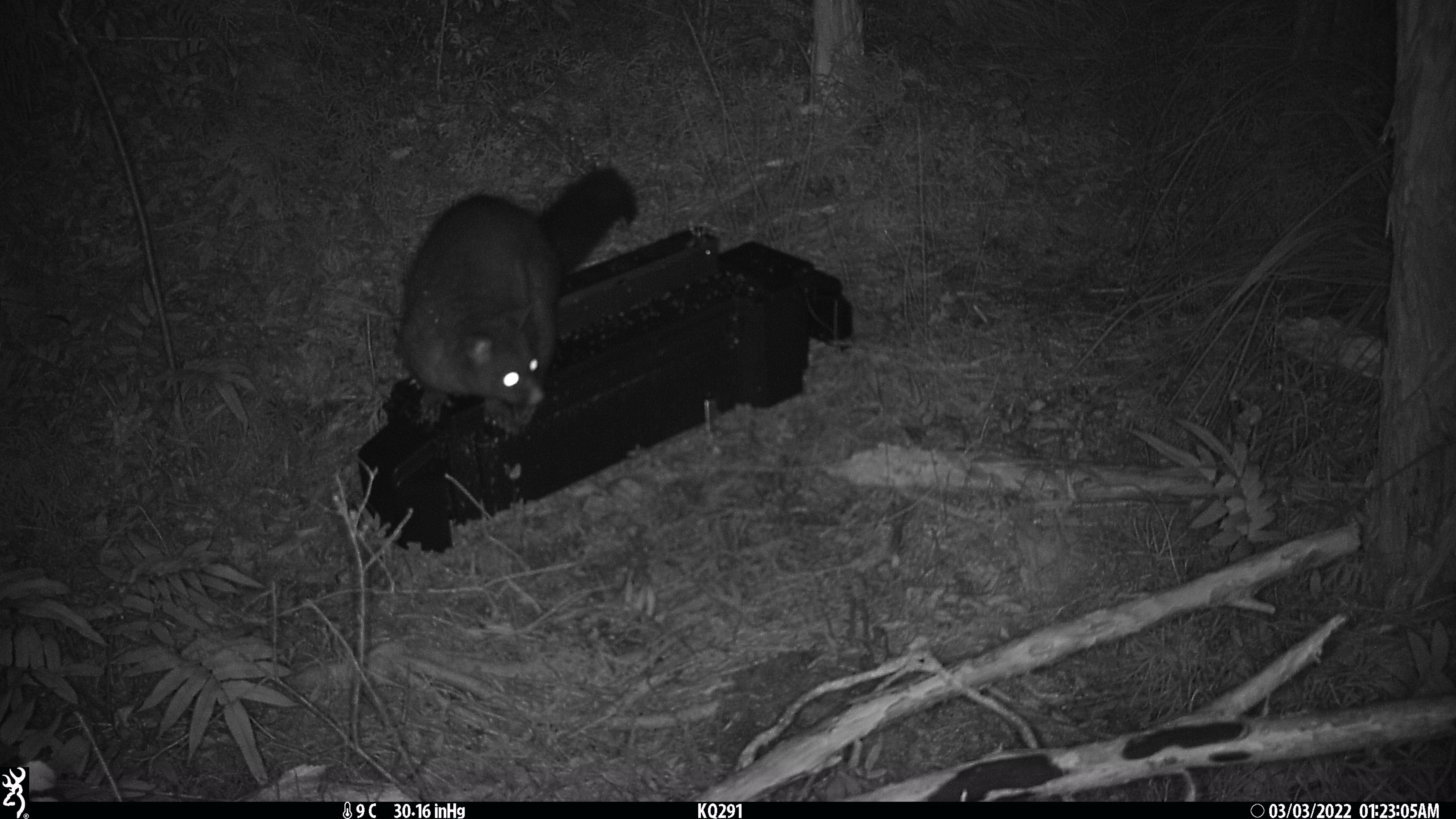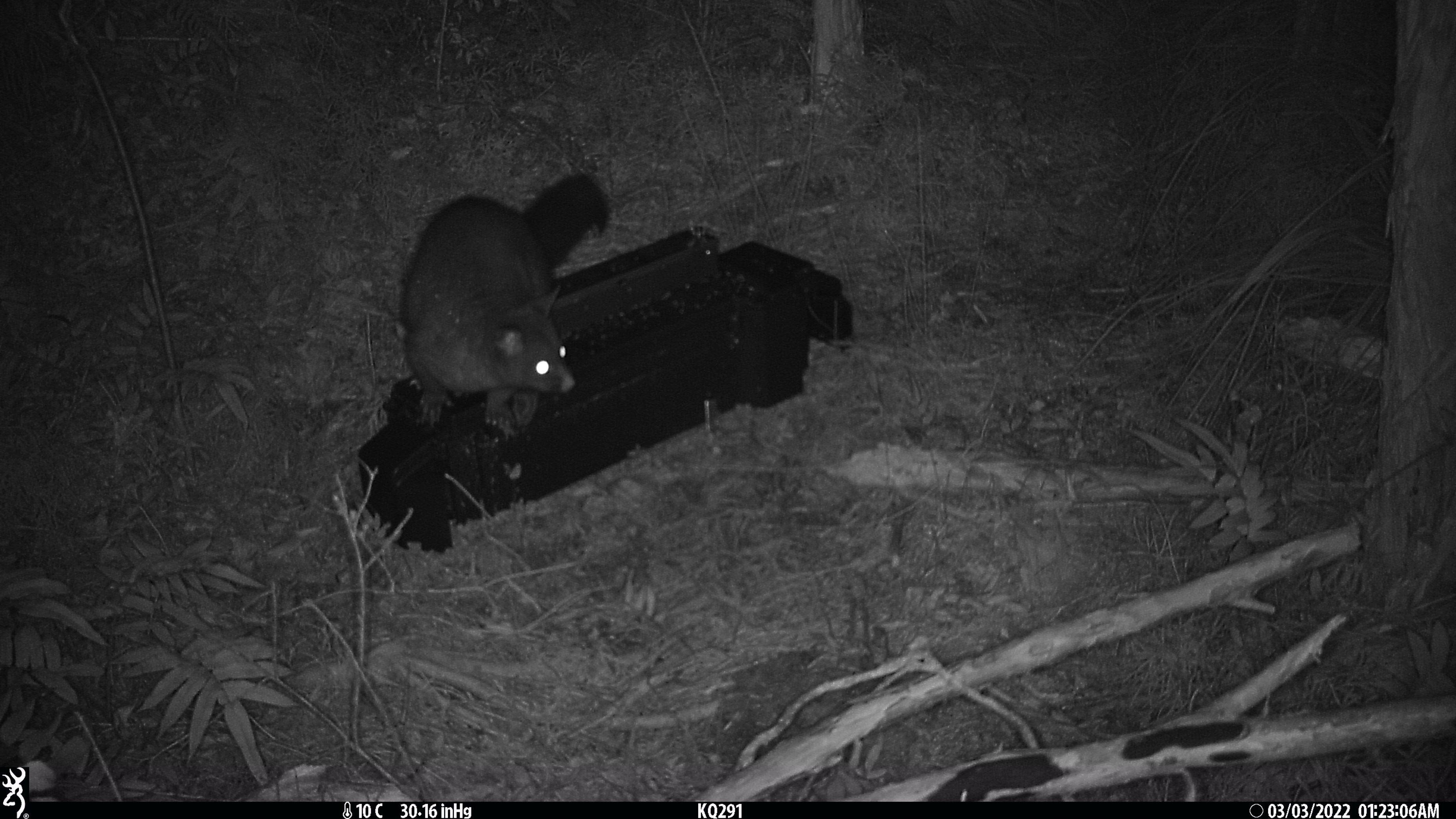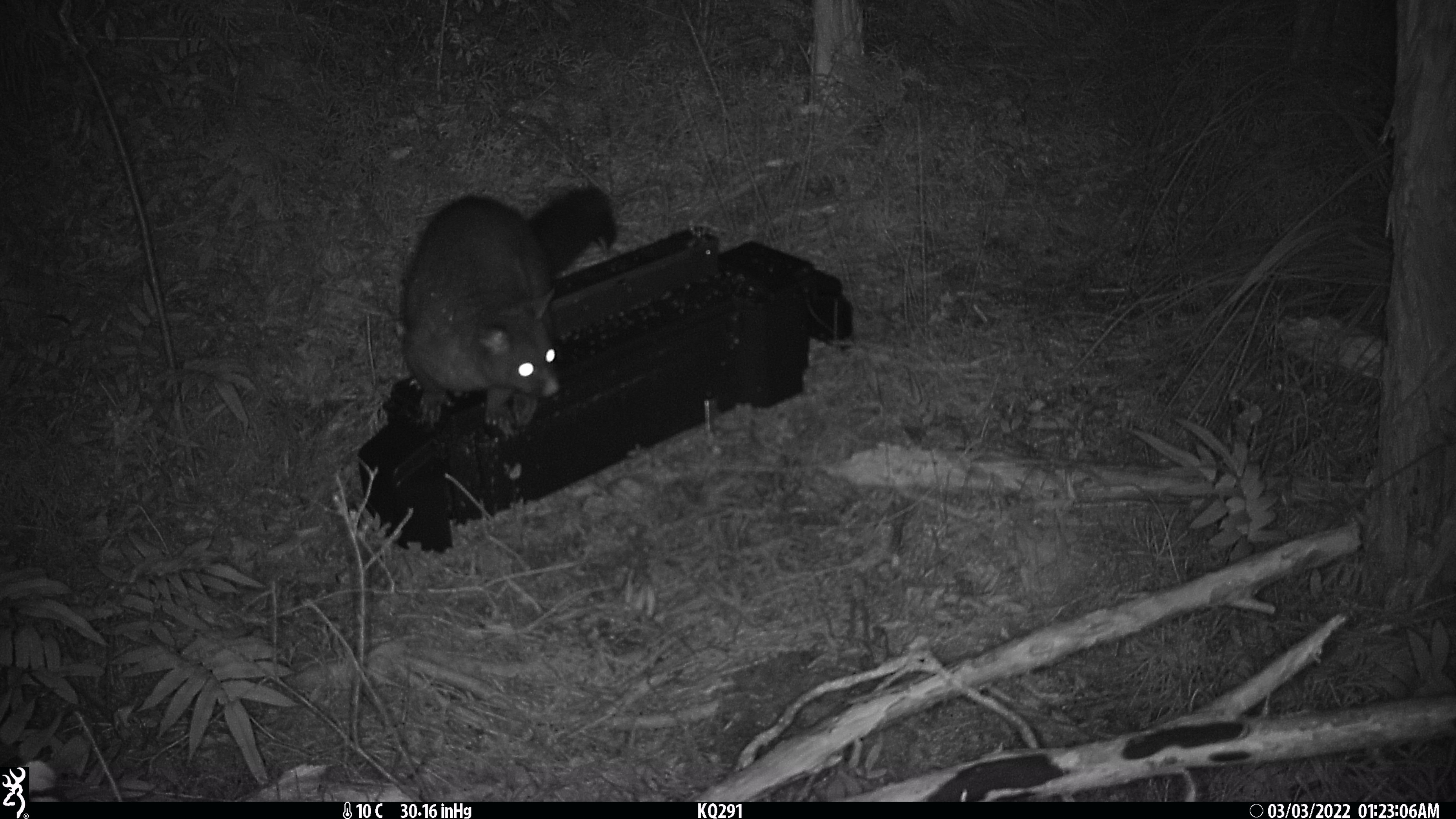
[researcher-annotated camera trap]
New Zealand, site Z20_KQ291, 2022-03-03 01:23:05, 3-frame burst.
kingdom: Animalia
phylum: Chordata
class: Mammalia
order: Diprotodontia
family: Phalangeridae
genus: Trichosurus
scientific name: Trichosurus vulpecula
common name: common brushtail possum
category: possum